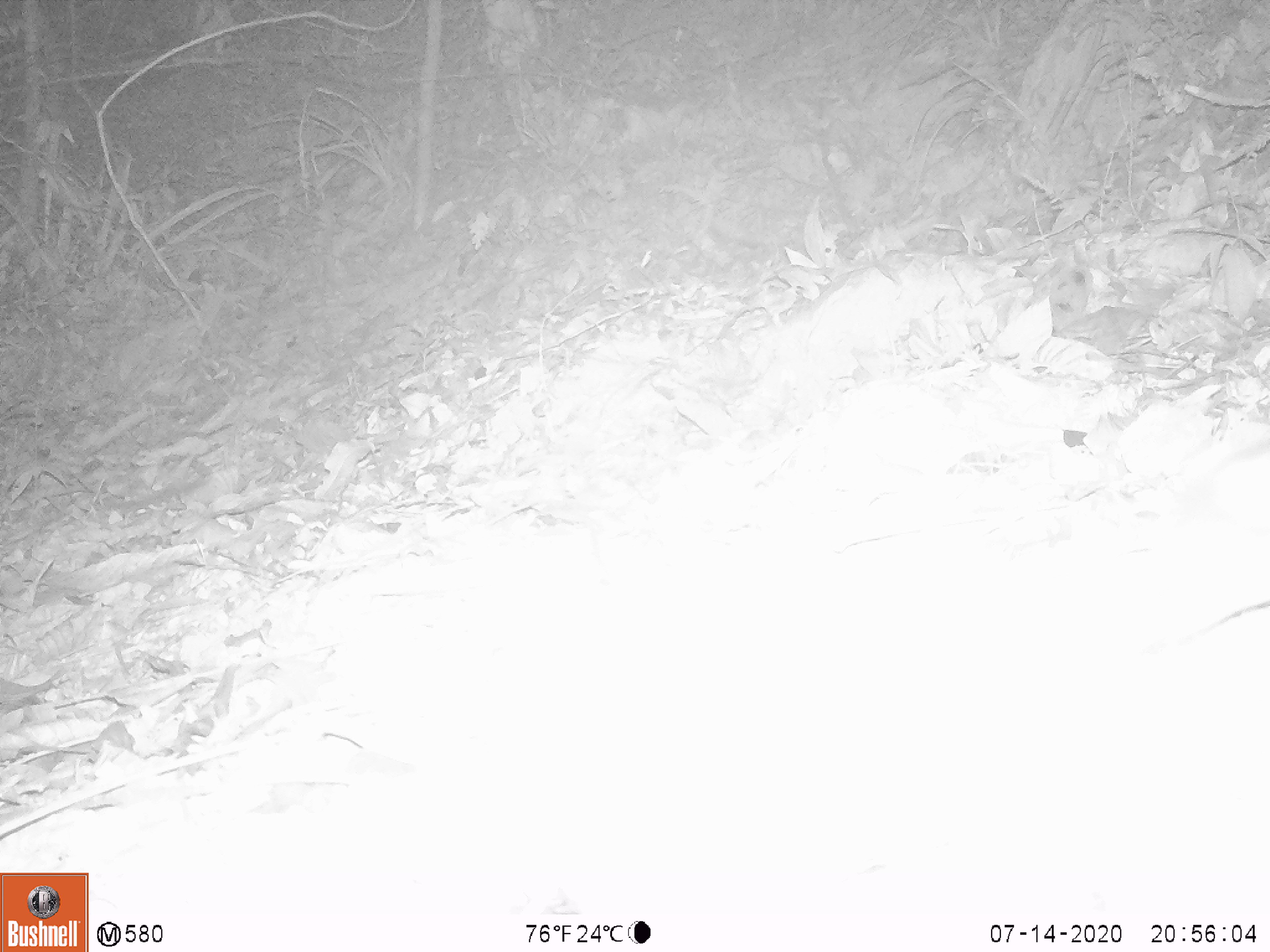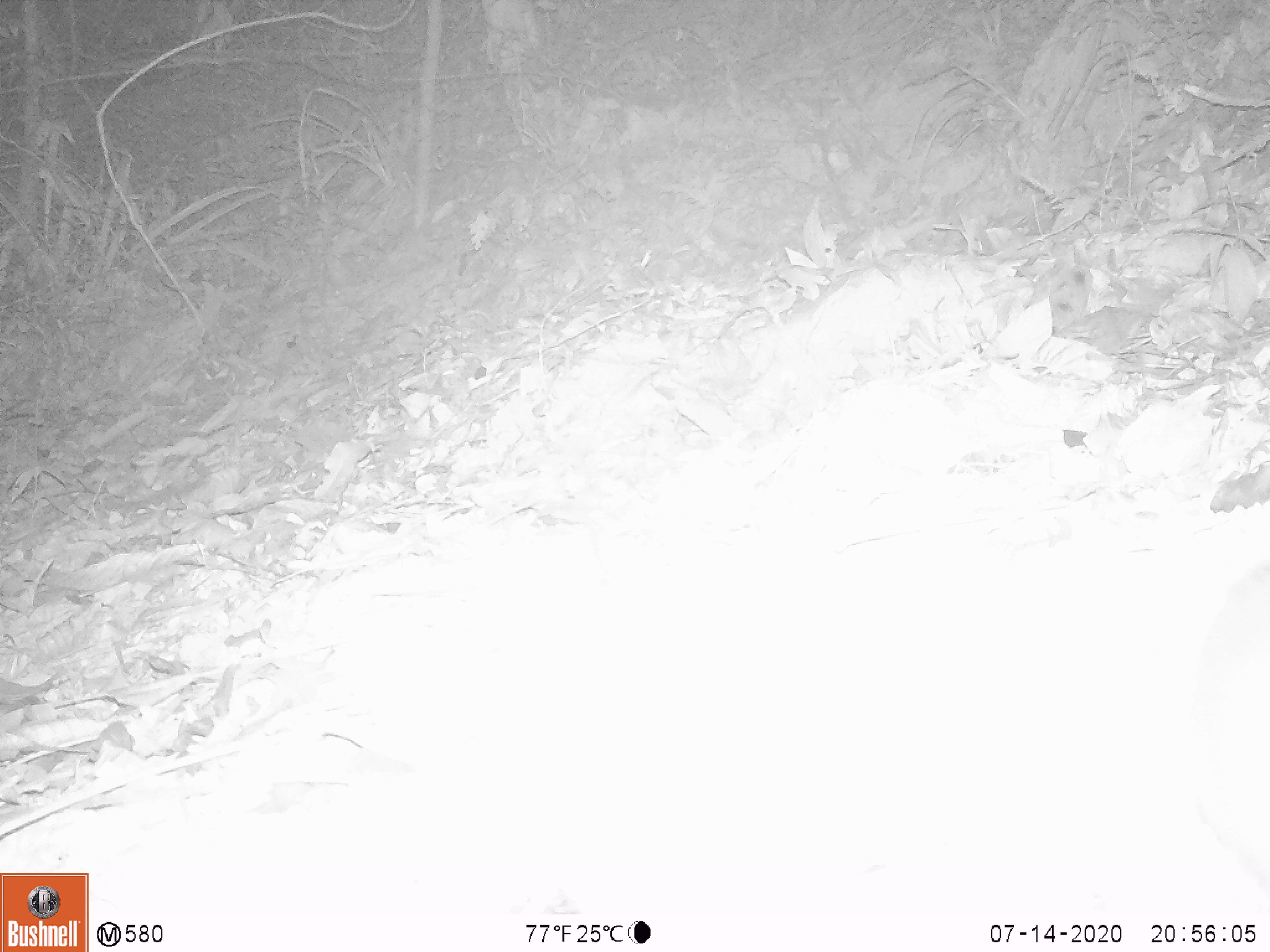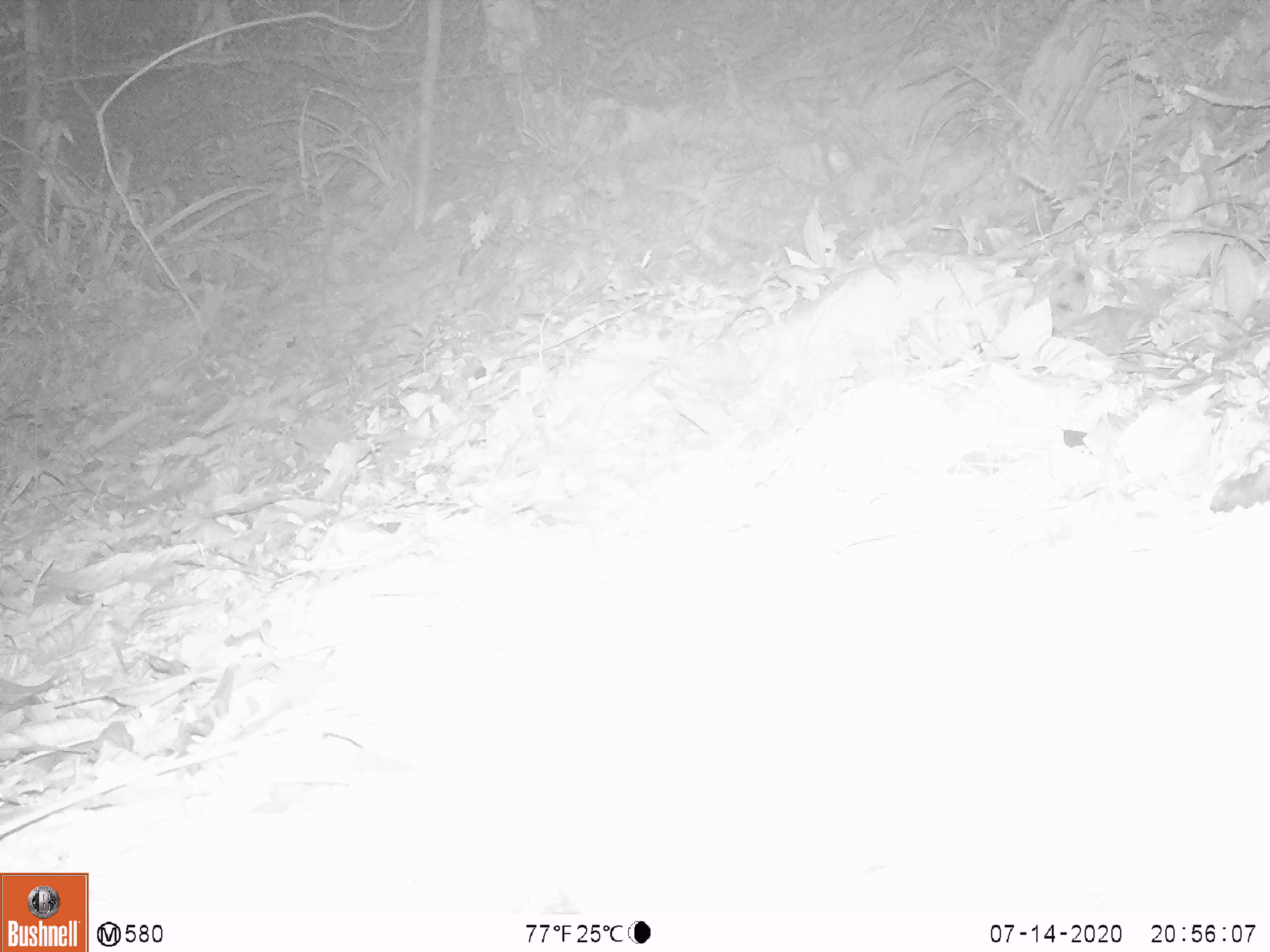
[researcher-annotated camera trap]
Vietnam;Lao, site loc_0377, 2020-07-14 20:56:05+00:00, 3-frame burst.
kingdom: Animalia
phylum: Chordata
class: Mammalia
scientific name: Mammalia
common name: mammal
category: unidentified small mammal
Unidentified small mammal (mammal) (Mammalia). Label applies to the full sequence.